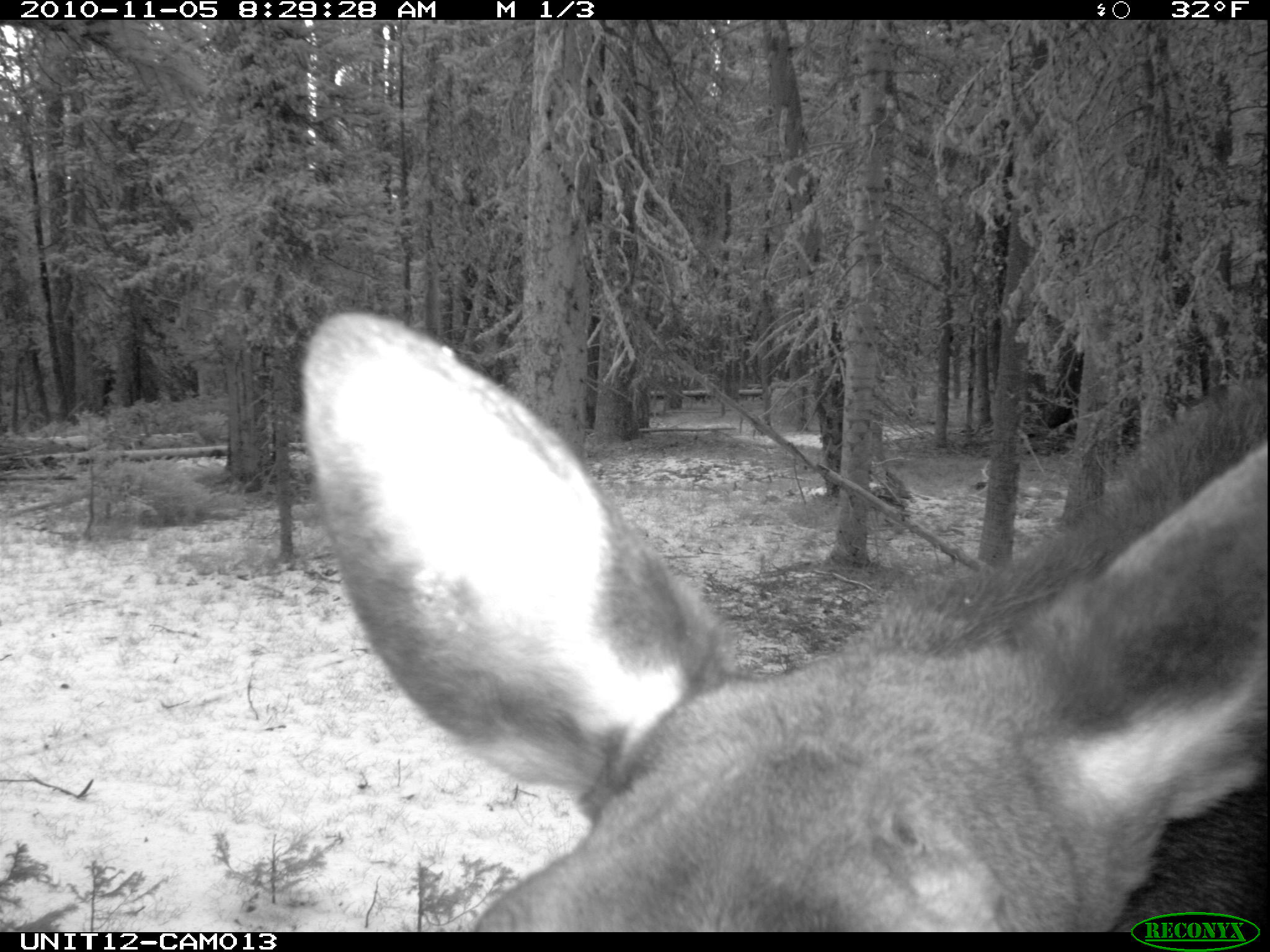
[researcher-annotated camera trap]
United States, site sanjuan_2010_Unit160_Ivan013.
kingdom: Animalia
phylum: Chordata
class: Mammalia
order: Artiodactyla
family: Cervidae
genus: Alces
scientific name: Alces alces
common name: moose